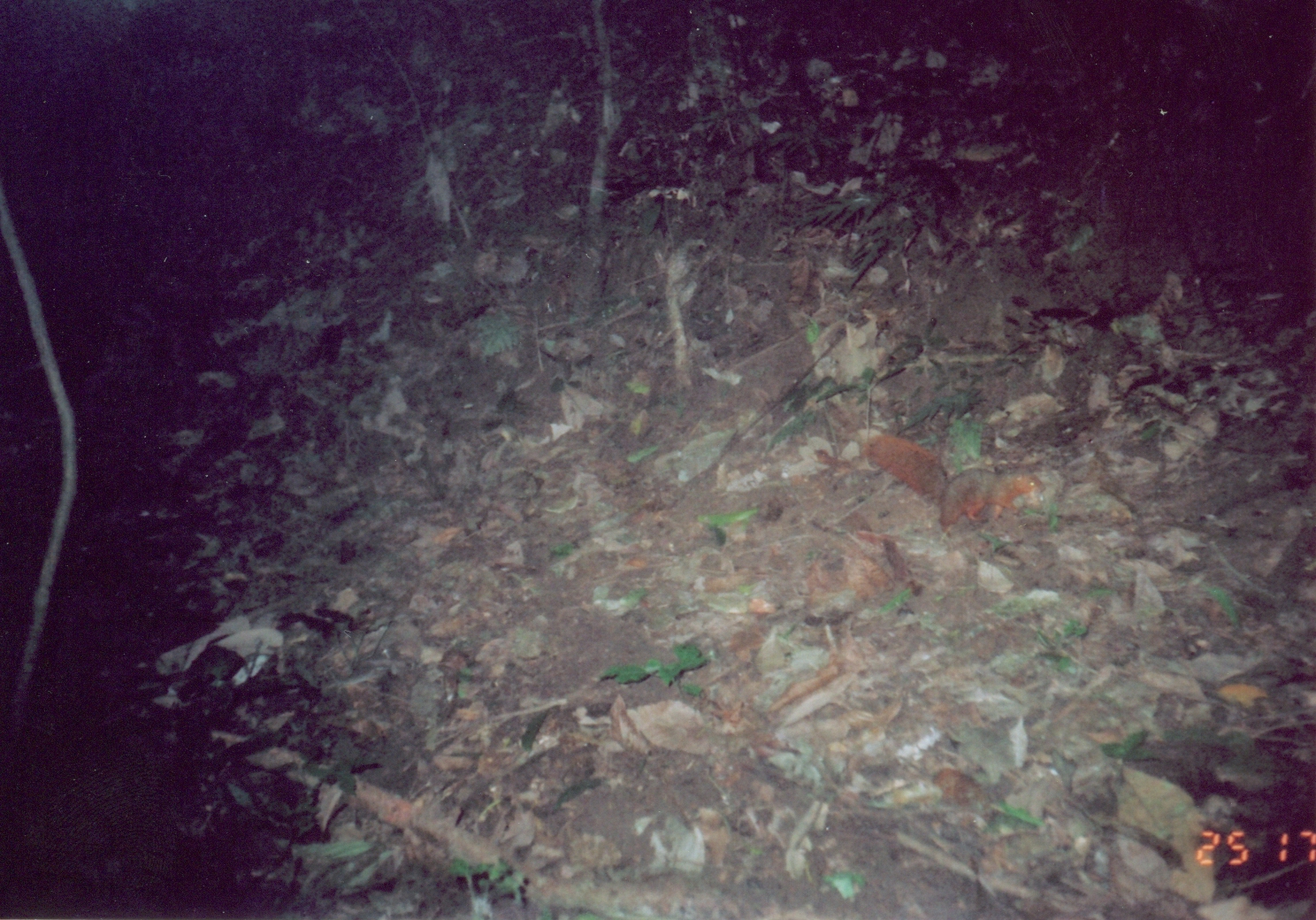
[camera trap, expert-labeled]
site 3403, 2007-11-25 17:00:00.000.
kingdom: Animalia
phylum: Chordata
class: Mammalia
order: Rodentia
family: Sciuridae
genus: Paraxerus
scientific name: Paraxerus lucifer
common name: black-and-red bush squirrel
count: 1